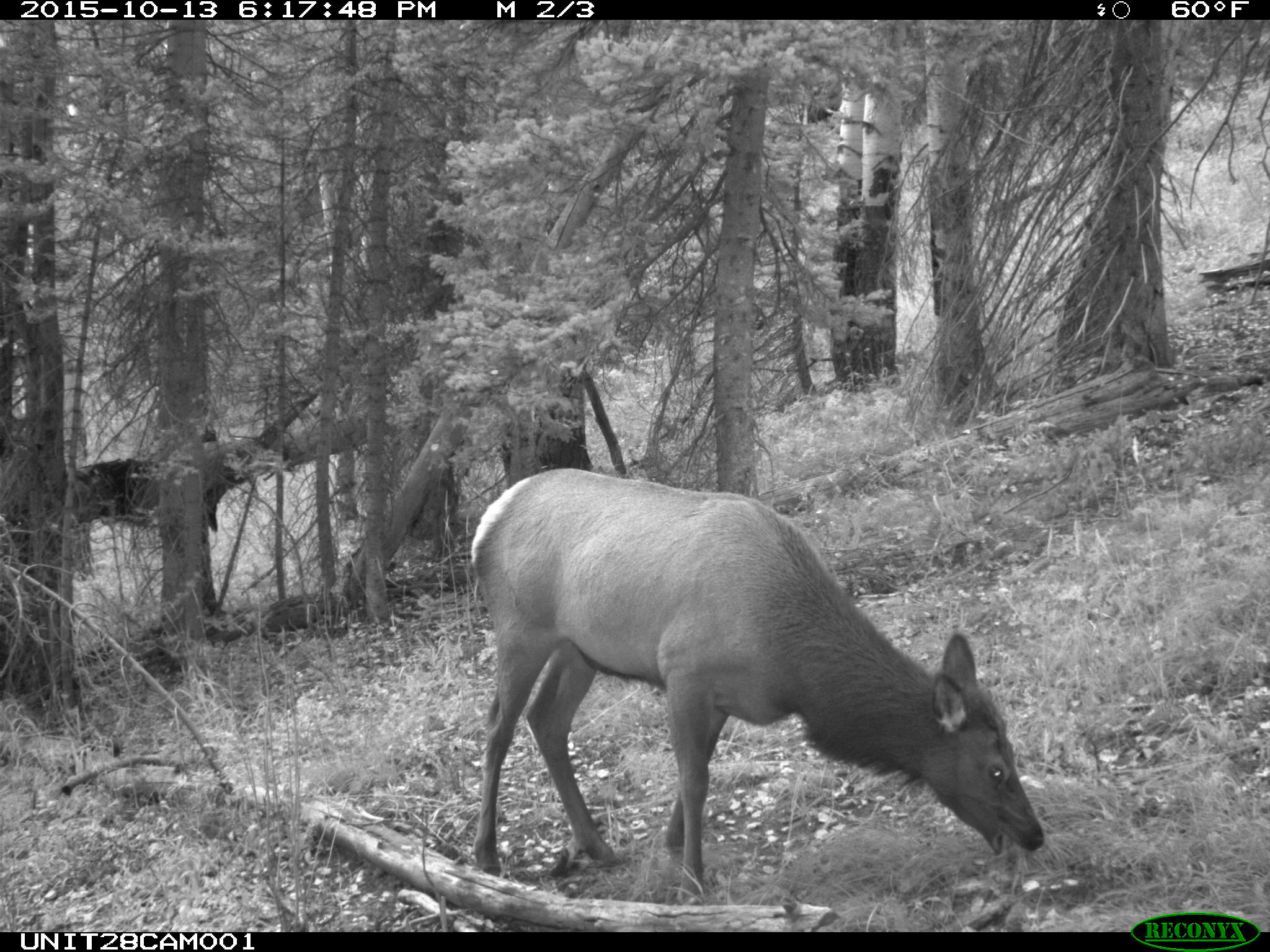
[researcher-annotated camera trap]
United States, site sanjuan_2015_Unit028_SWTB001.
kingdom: Animalia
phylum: Chordata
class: Mammalia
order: Artiodactyla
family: Cervidae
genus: Cervus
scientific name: Cervus elaphus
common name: red deer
Cervus elaphus (red deer).